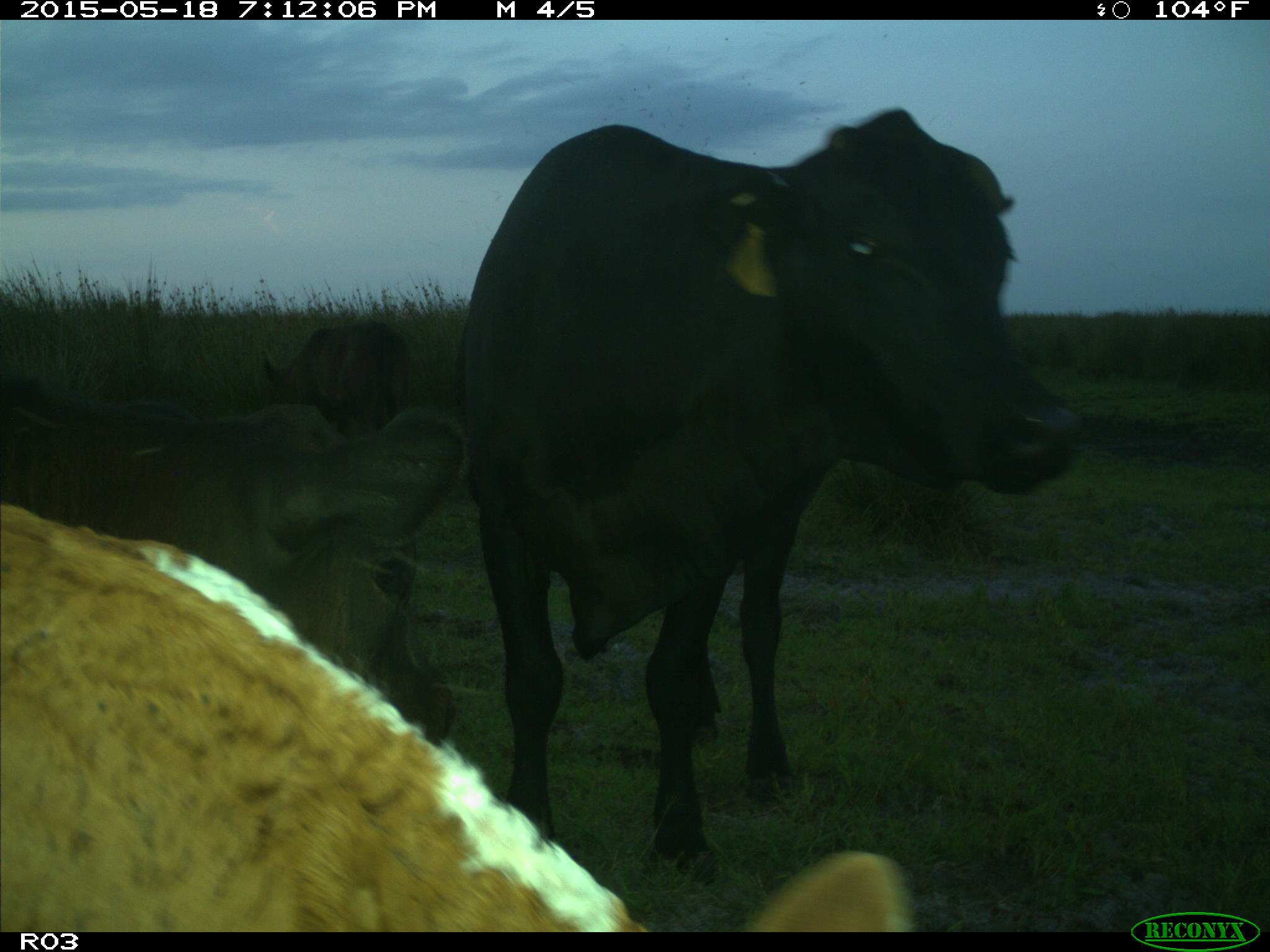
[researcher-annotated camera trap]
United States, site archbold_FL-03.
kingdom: Animalia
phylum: Chordata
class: Mammalia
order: Artiodactyla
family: Bovidae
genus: Bos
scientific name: Bos taurus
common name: domestic cow